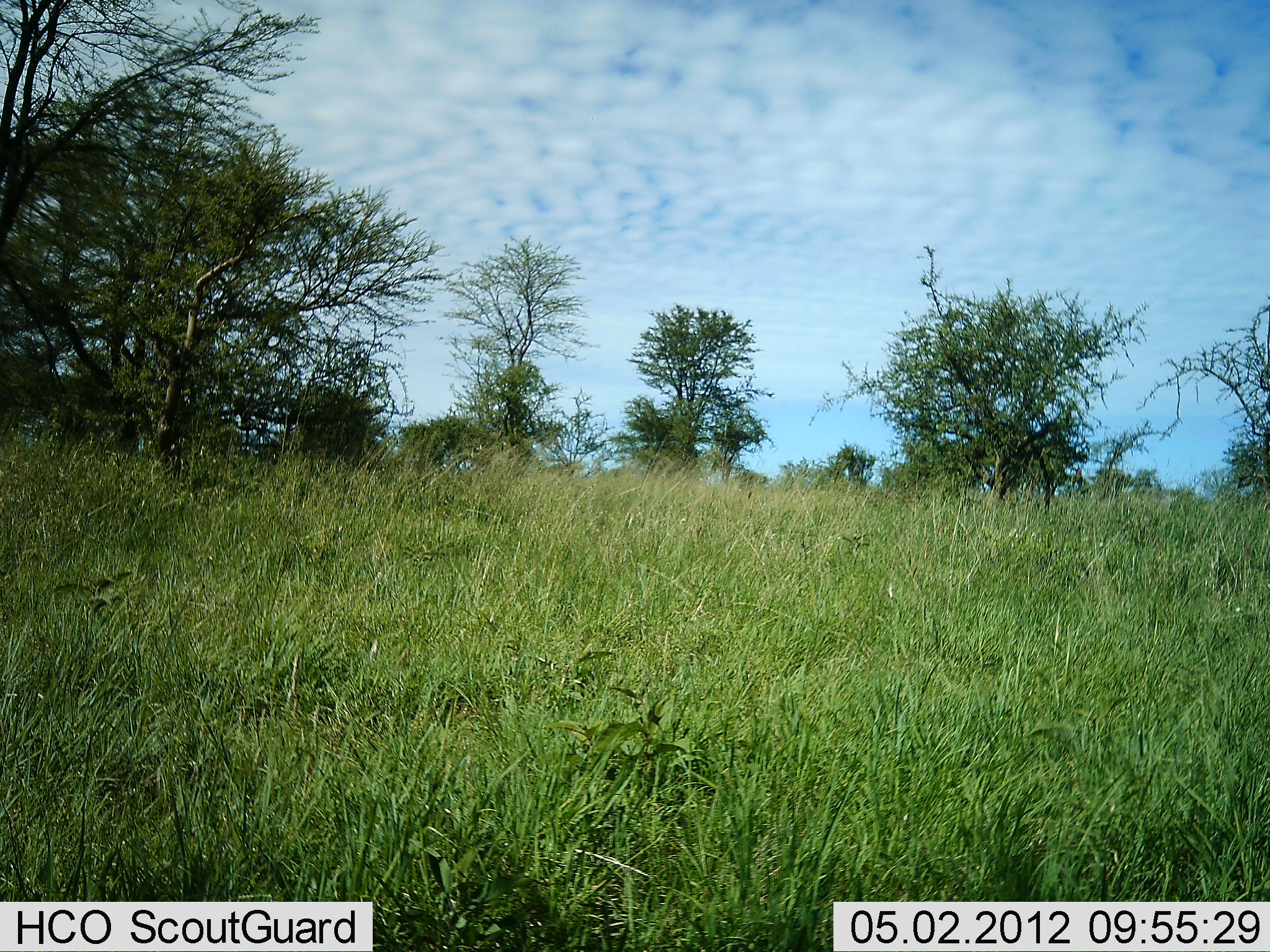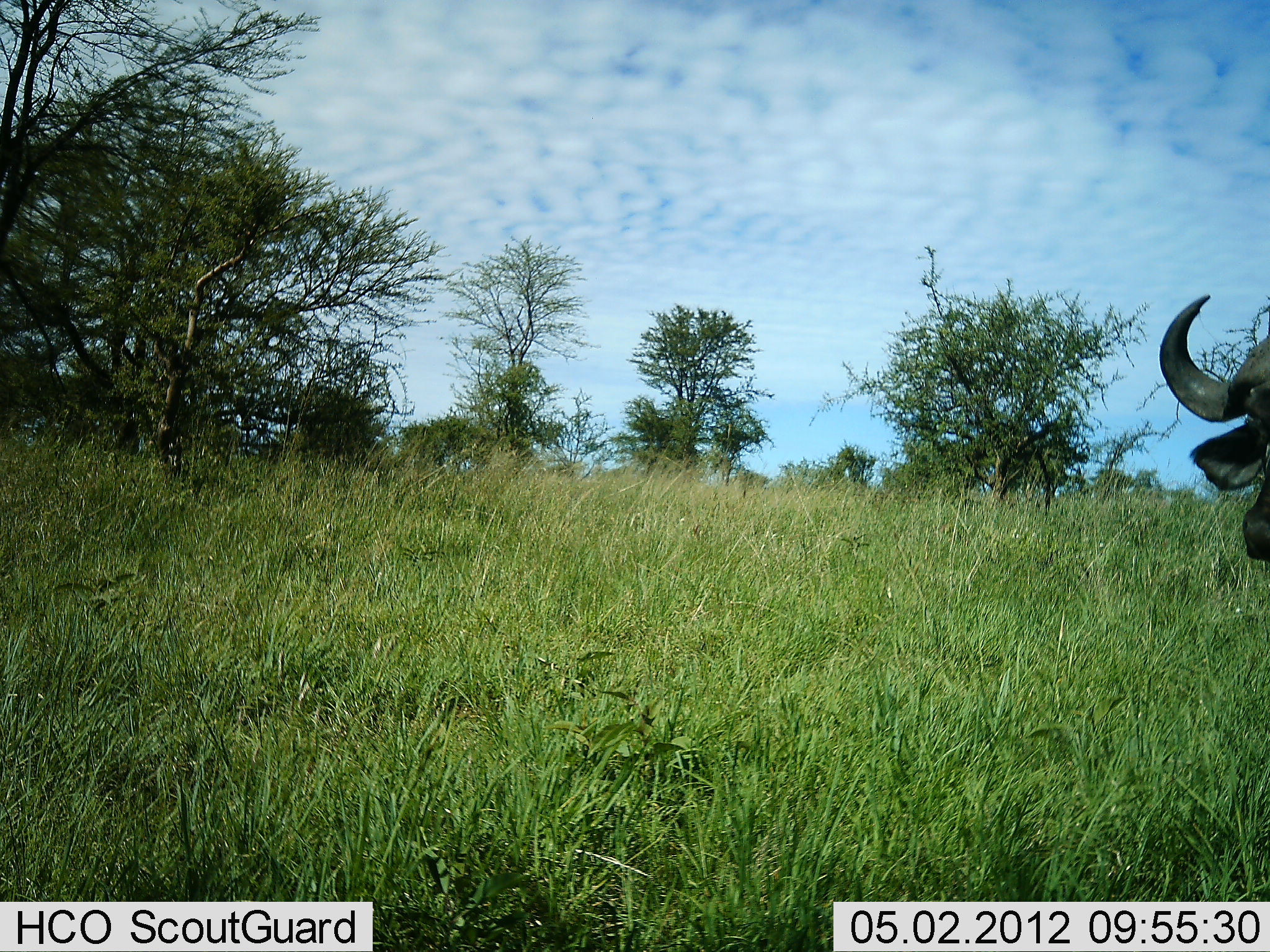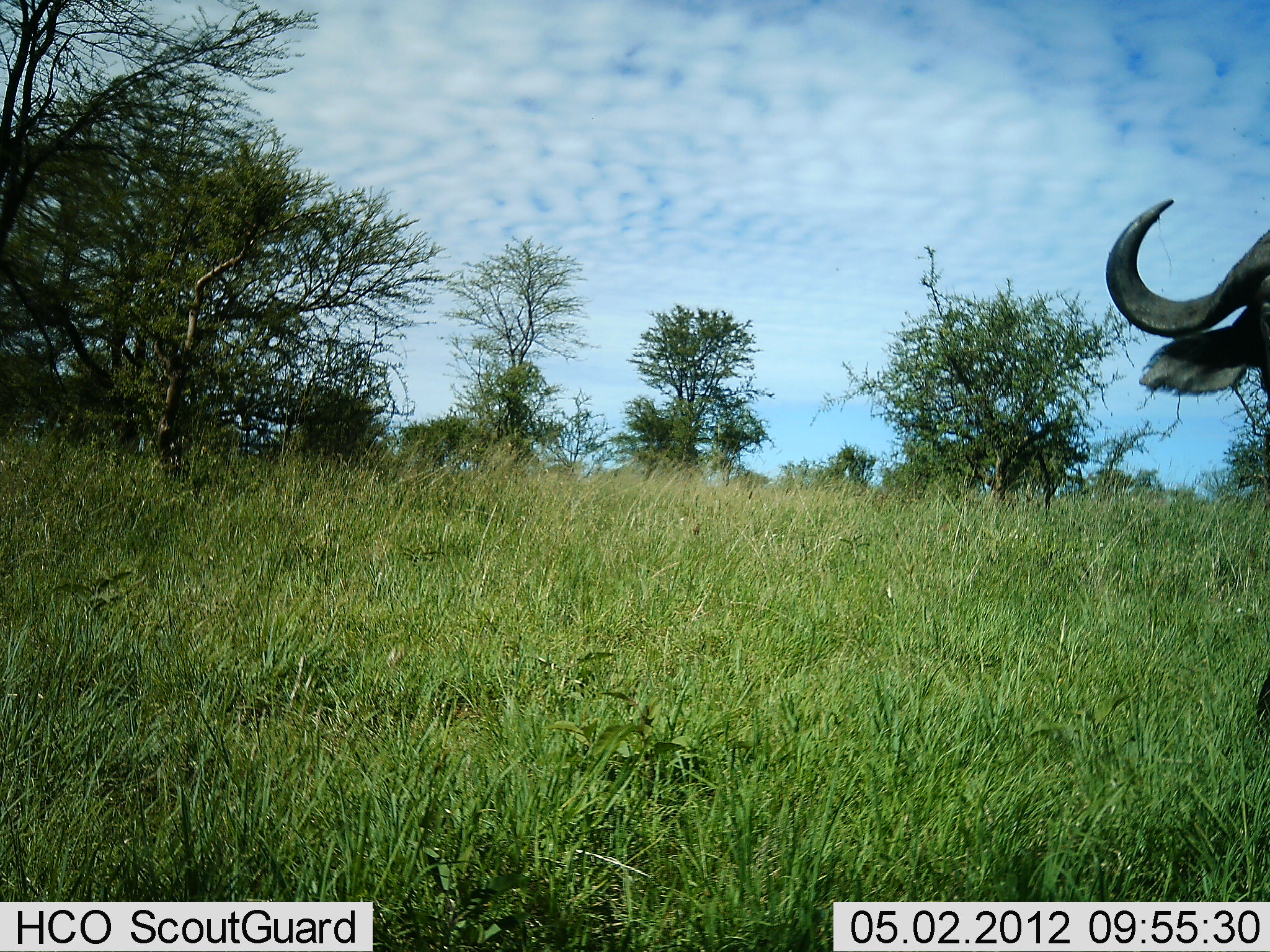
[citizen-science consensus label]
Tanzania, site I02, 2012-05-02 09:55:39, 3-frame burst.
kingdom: Animalia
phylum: Chordata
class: Mammalia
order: Artiodactyla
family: Bovidae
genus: Syncerus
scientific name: Syncerus caffer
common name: cape buffalo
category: buffalo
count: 1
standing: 60%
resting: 0%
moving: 40%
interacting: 0%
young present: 0%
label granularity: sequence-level